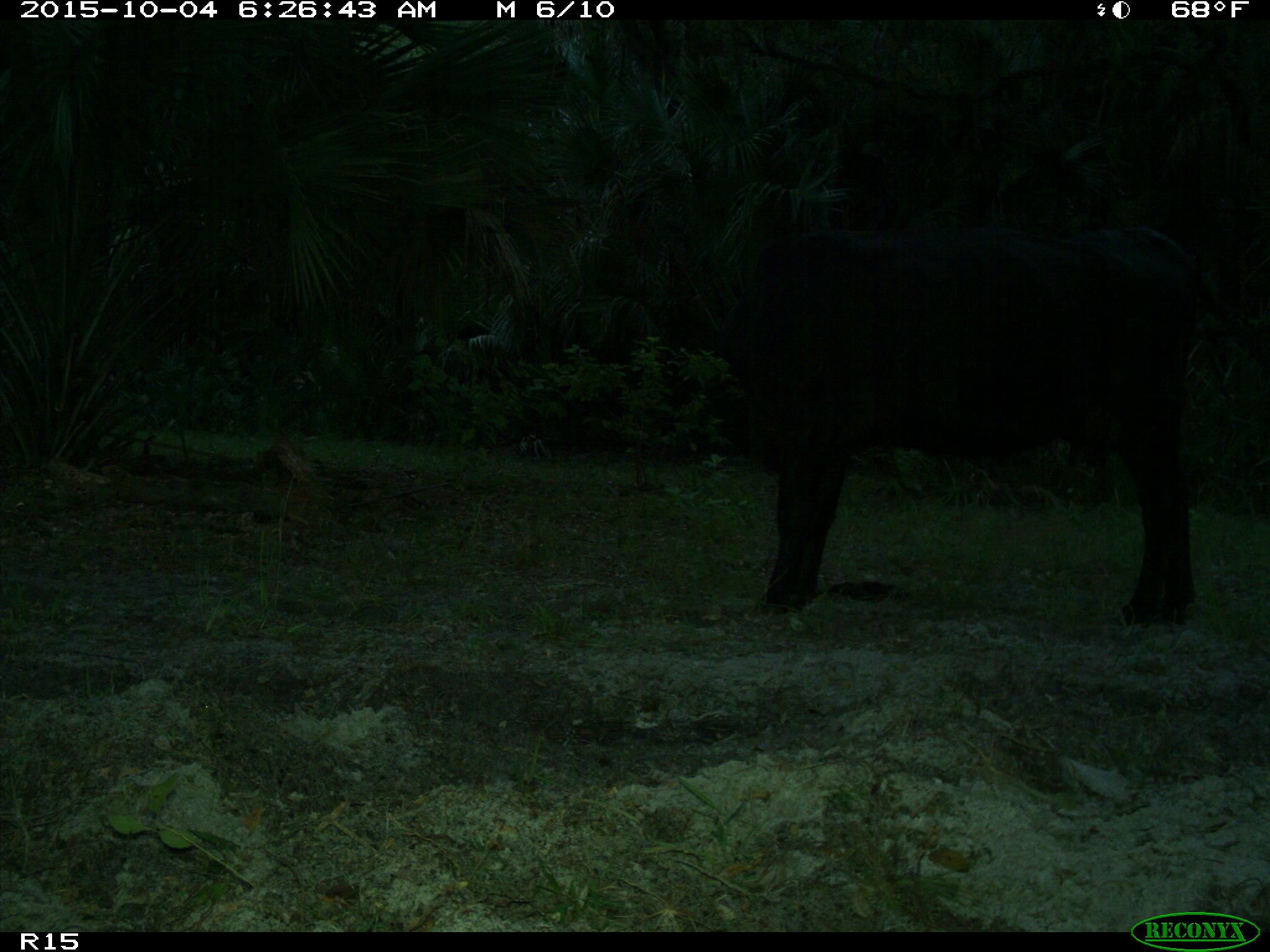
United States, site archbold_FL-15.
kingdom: Animalia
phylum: Chordata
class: Mammalia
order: Artiodactyla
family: Bovidae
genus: Bos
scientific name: Bos taurus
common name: domestic cow